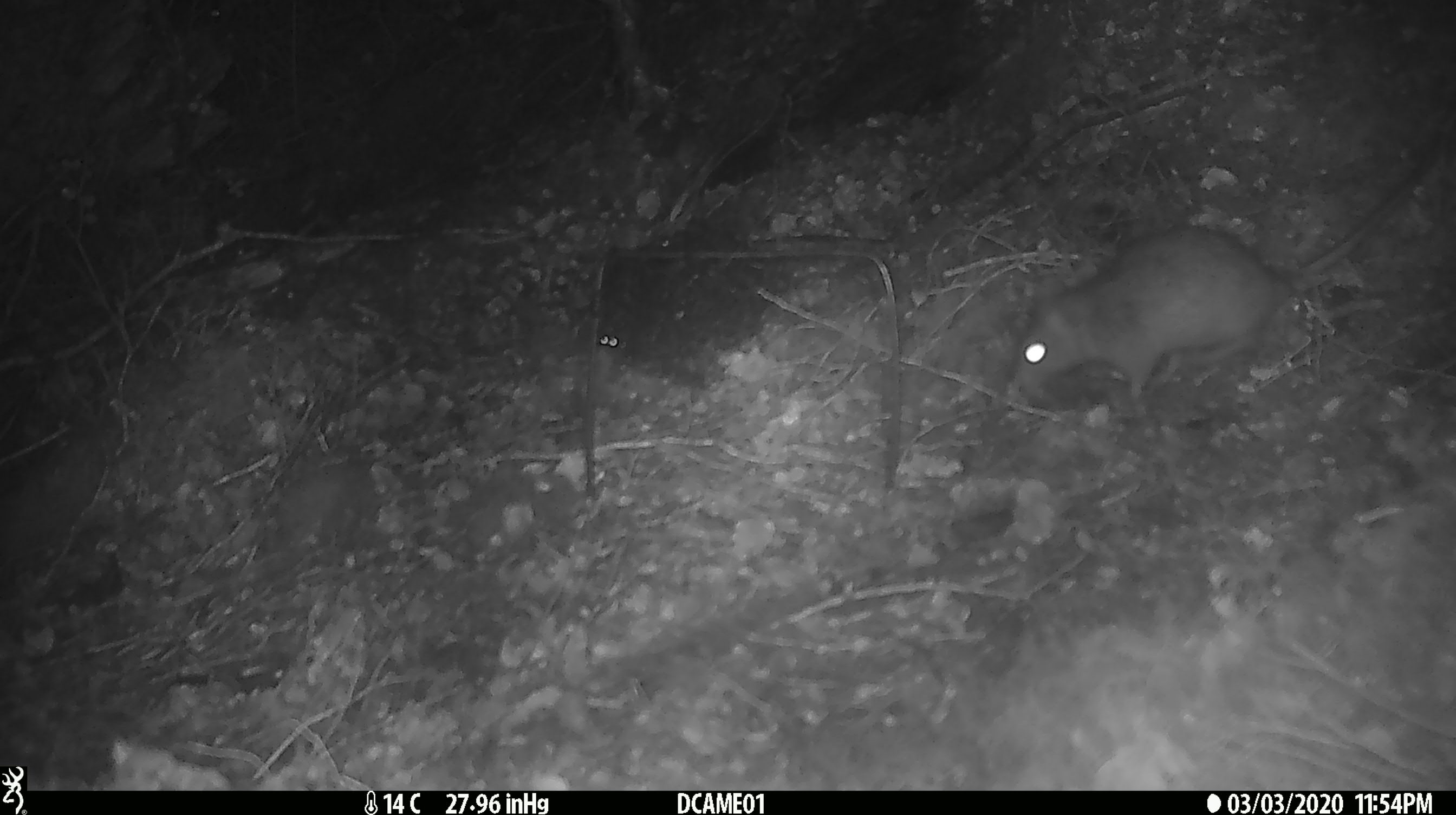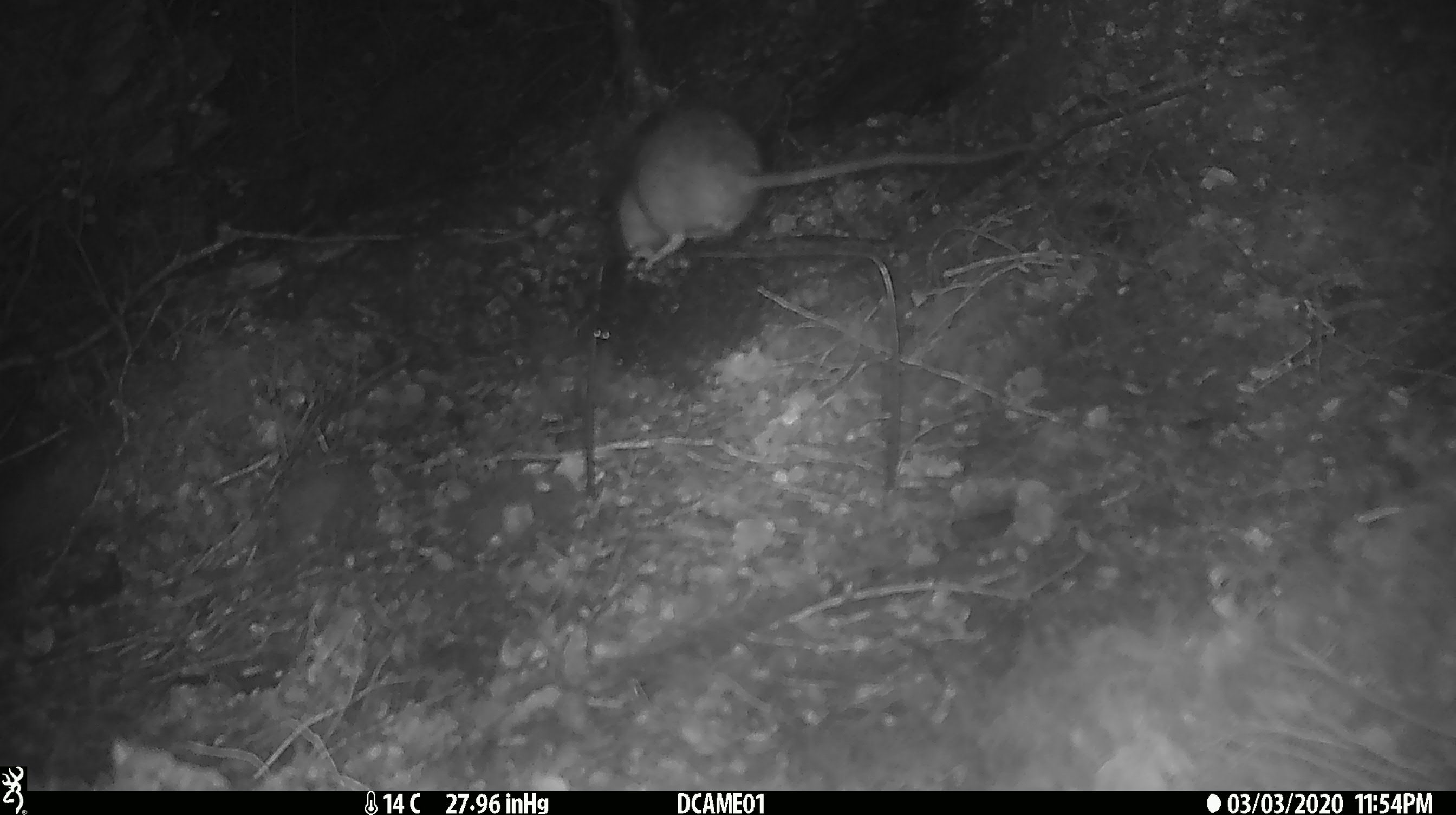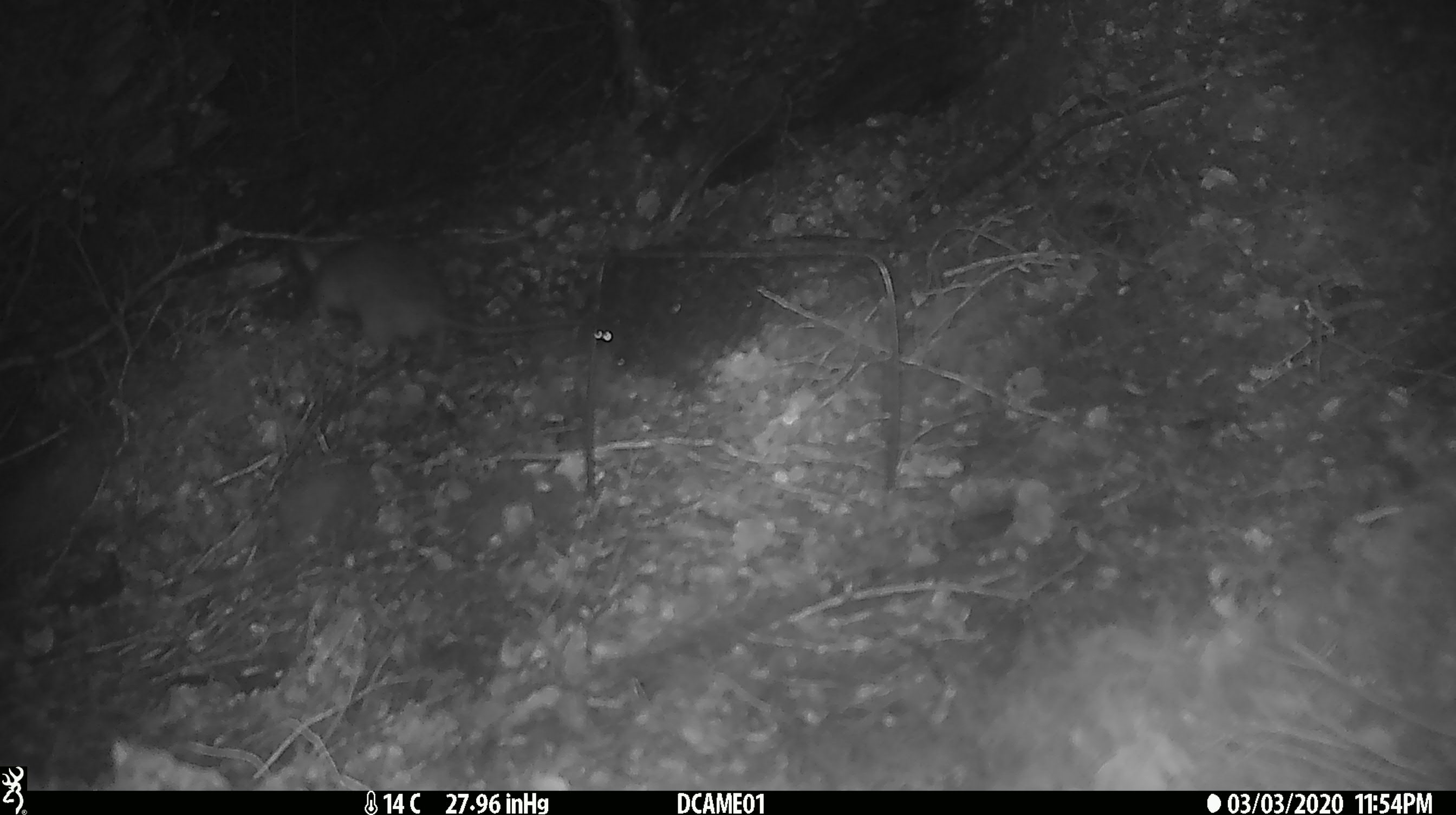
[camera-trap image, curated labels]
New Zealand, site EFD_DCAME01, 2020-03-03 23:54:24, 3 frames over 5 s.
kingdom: Animalia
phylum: Chordata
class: Mammalia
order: Rodentia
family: Muridae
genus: Rattus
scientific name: Rattus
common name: rat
Rat (Rattus).